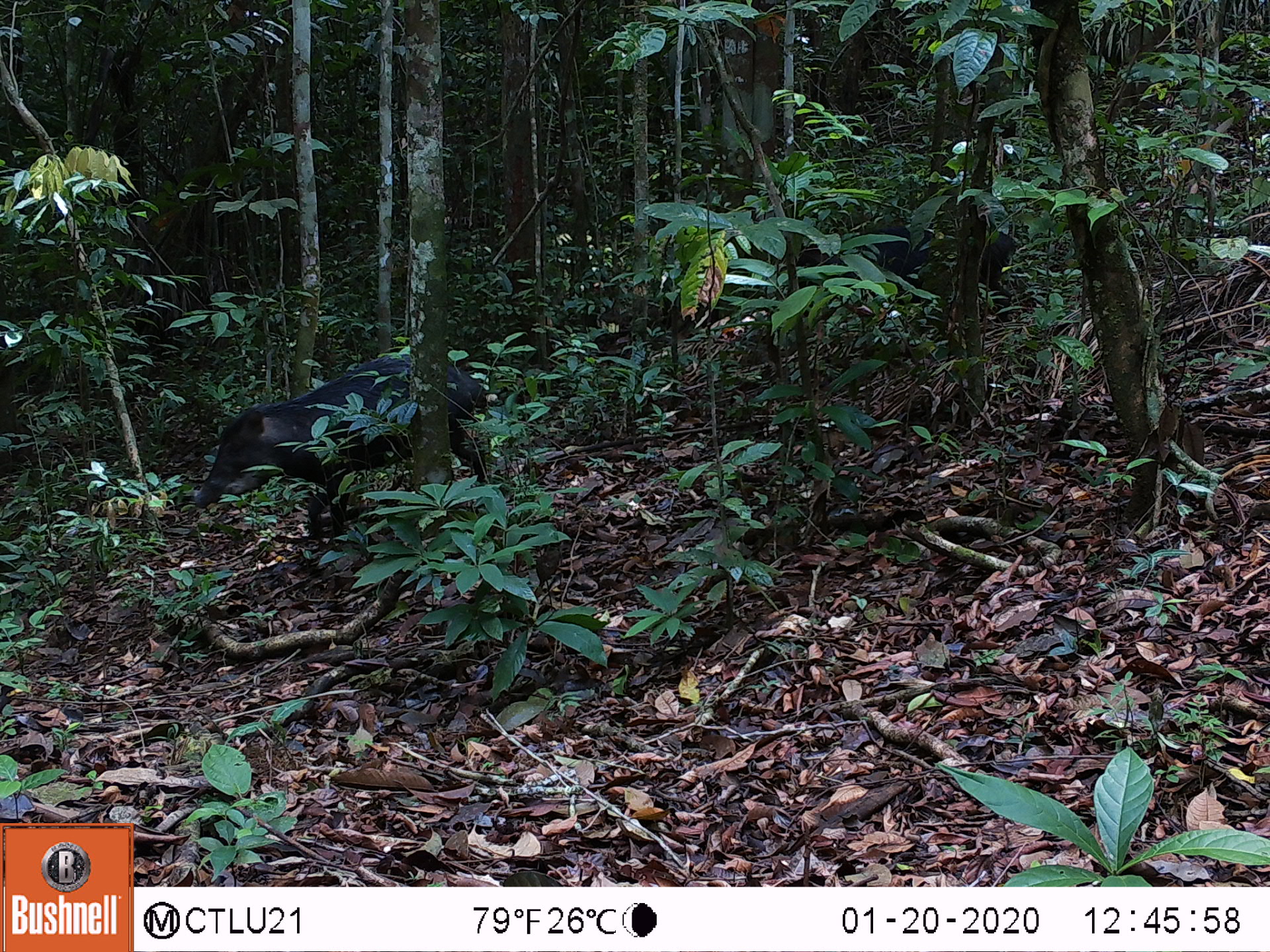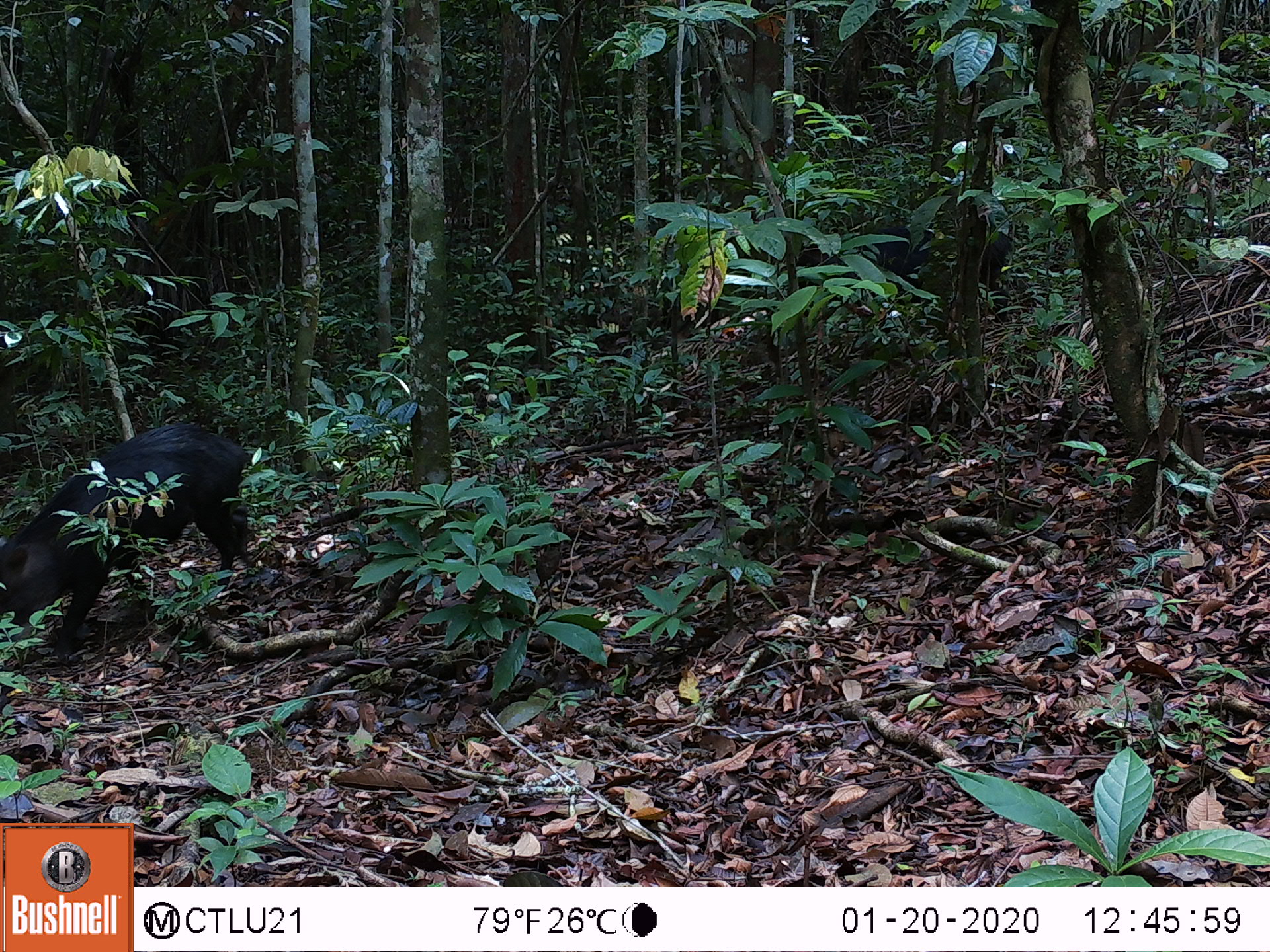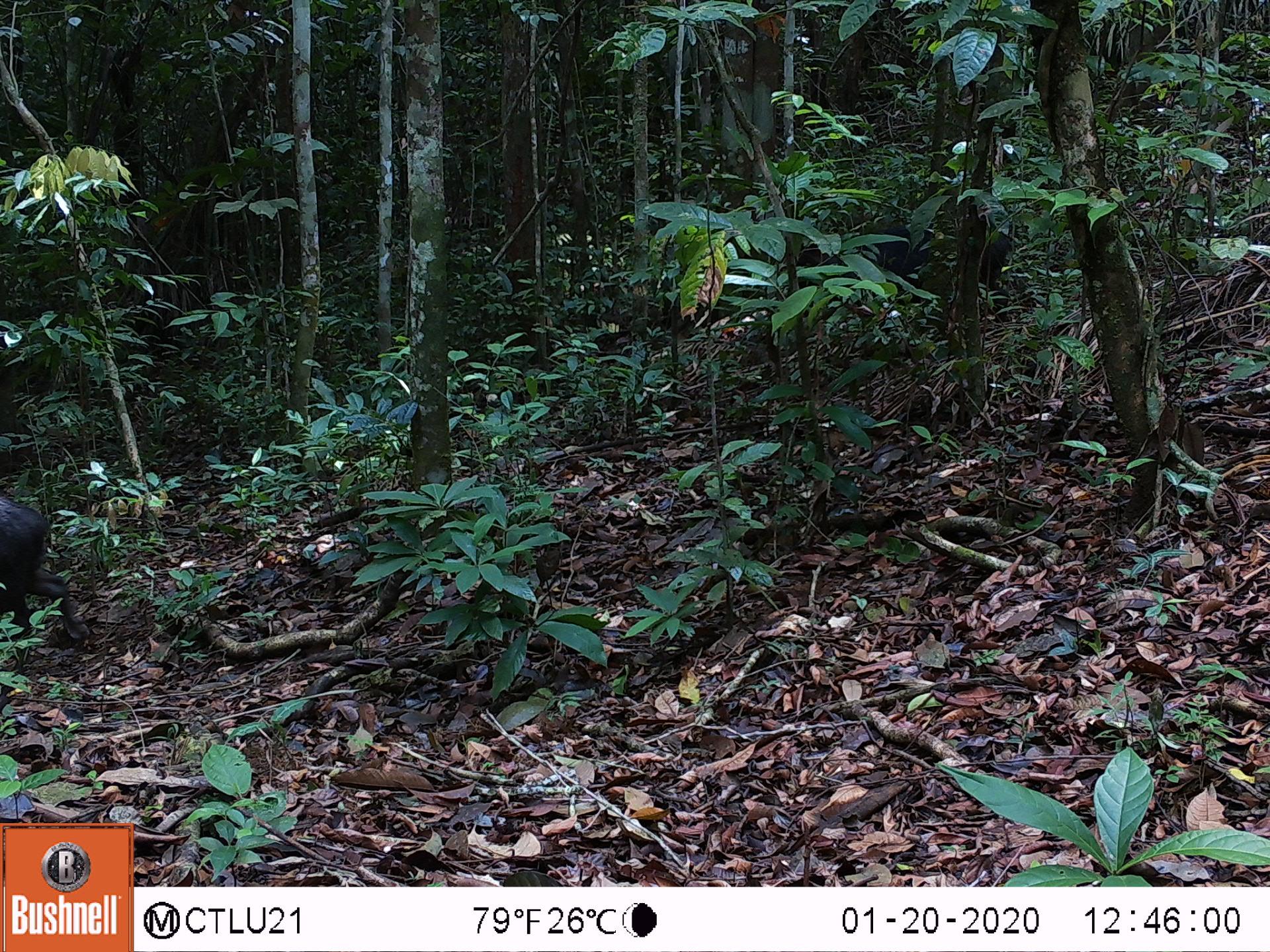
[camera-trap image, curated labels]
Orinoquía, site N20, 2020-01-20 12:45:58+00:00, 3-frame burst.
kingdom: Animalia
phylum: Chordata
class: Mammalia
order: Artiodactyla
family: Tayassuidae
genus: Tayassu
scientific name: Tayassu pecari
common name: white-lipped peccary